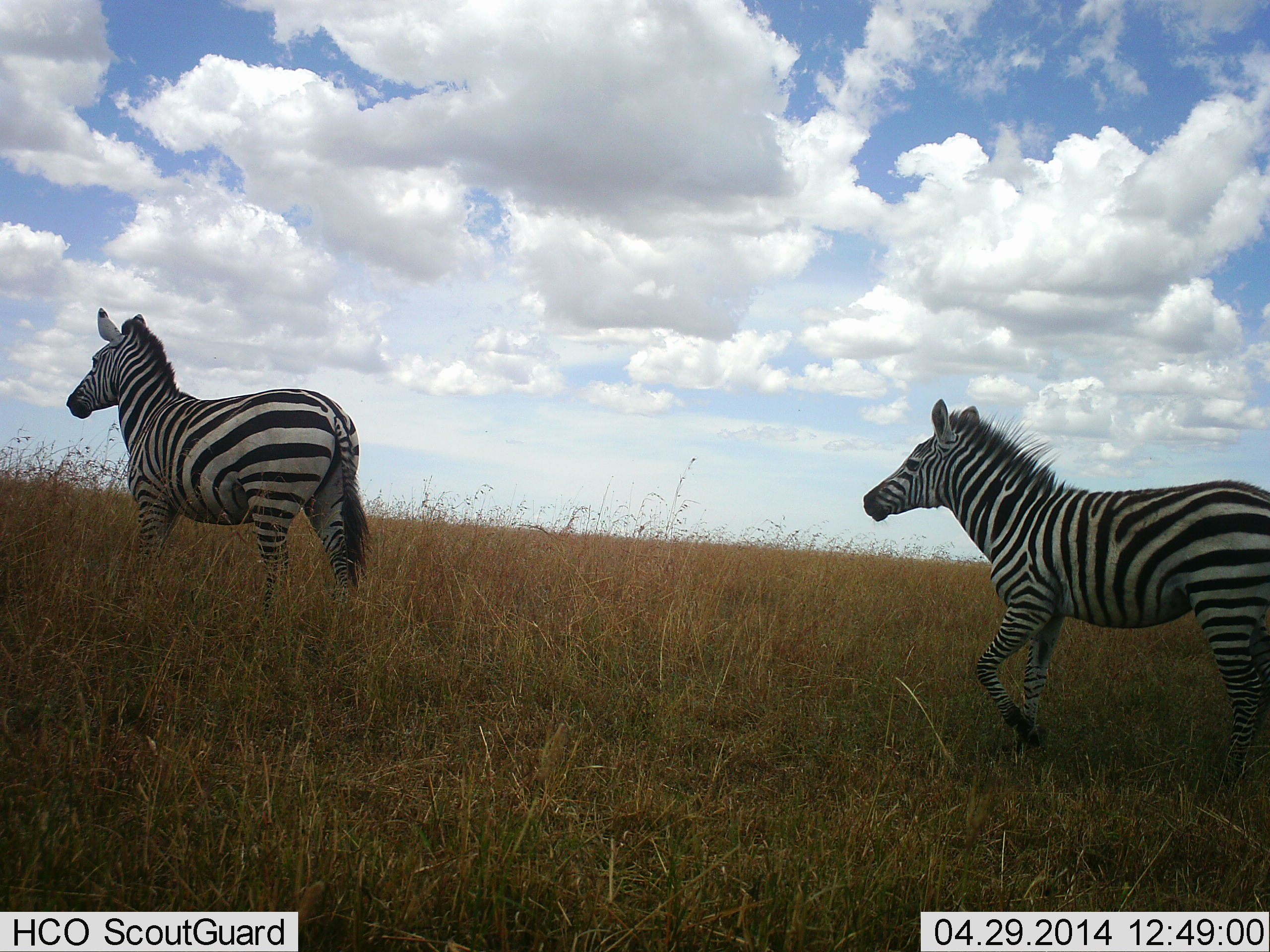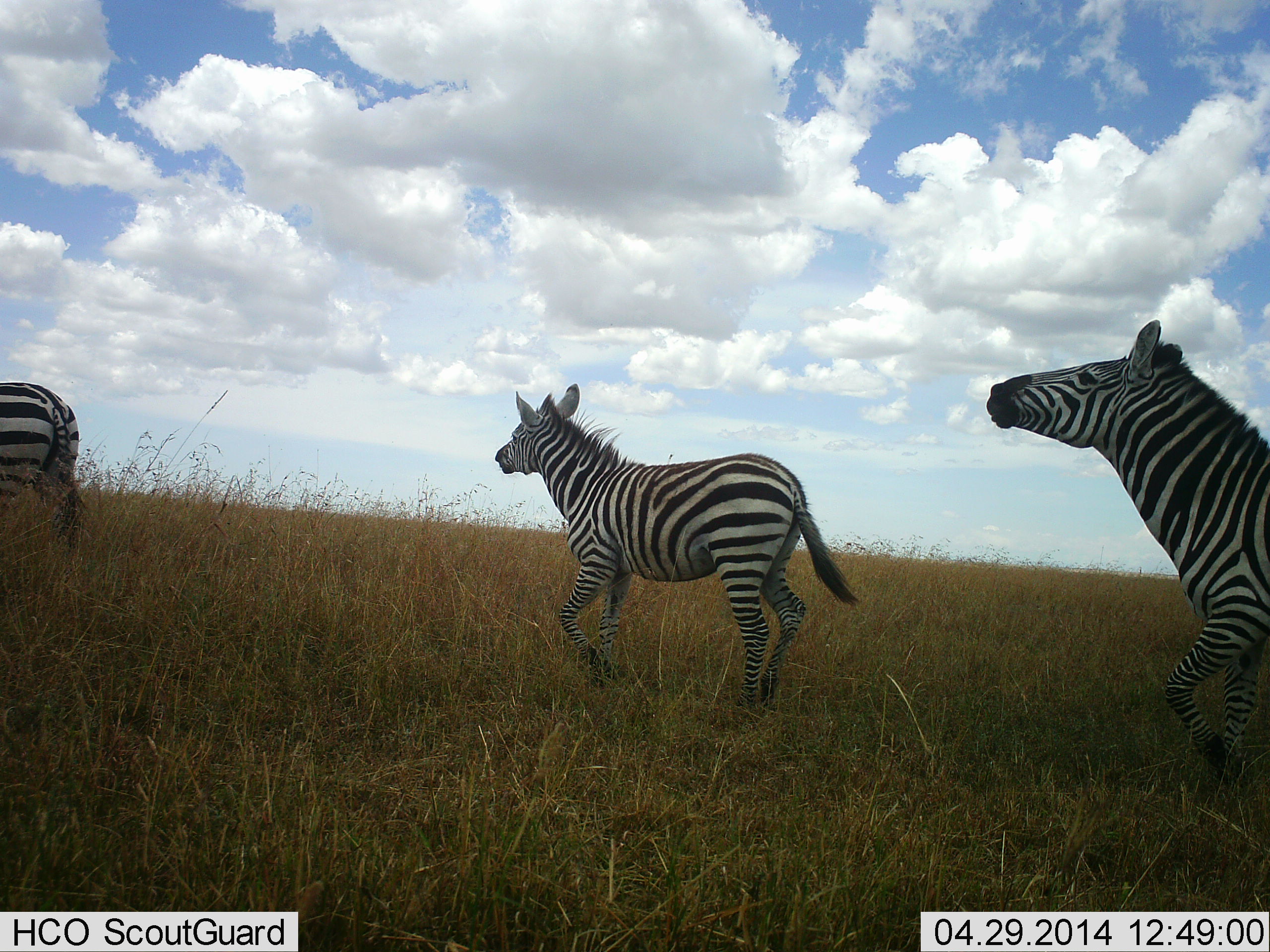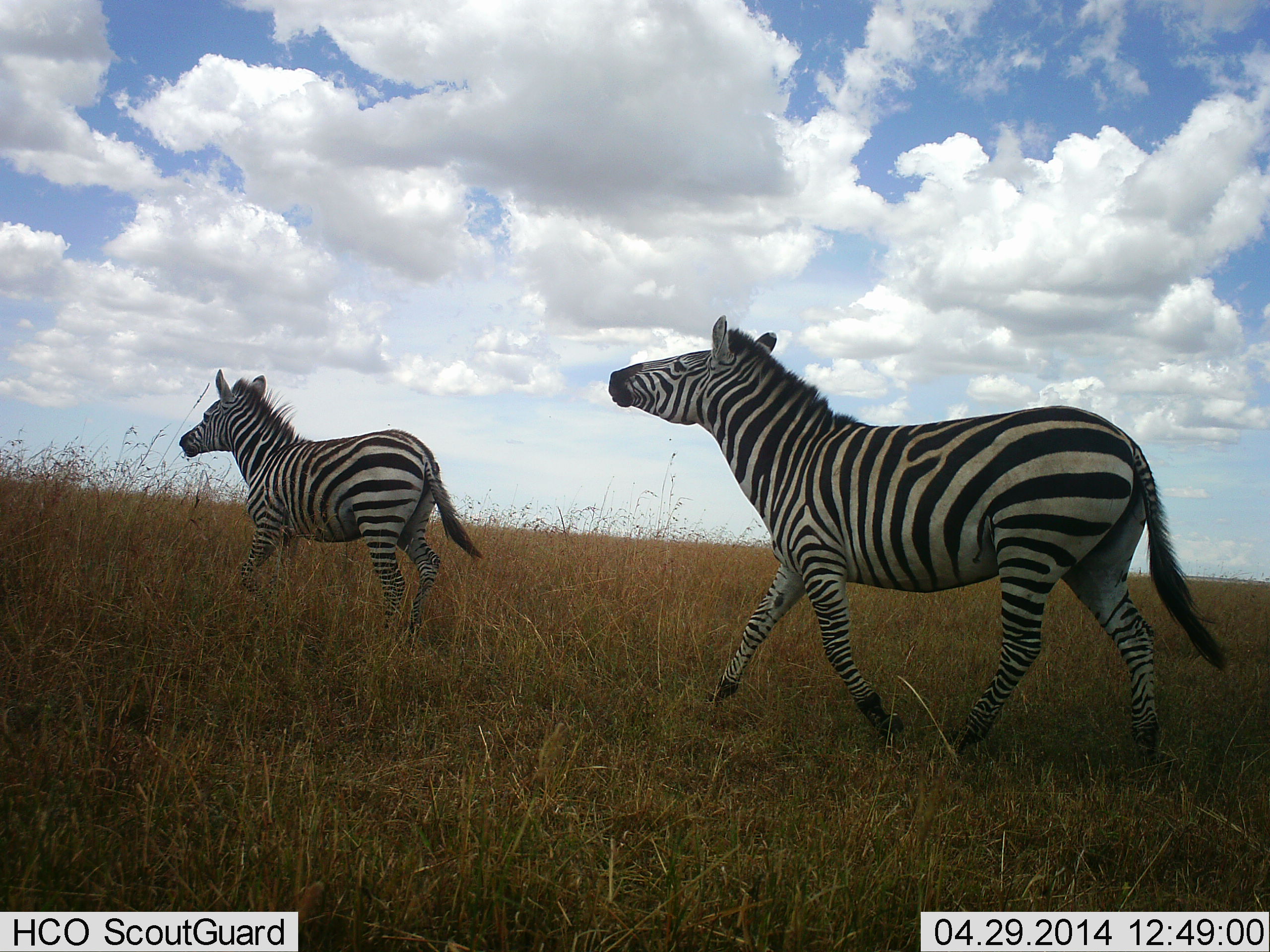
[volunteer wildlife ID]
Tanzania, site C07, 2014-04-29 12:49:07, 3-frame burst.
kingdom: Animalia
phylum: Chordata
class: Mammalia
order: Perissodactyla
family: Equidae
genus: Equus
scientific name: Equus quagga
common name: plains zebra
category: zebra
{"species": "zebra (plains zebra) (Equus quagga)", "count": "3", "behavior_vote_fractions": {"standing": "0%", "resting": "0%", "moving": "100%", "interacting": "10%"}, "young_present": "20%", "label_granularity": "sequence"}